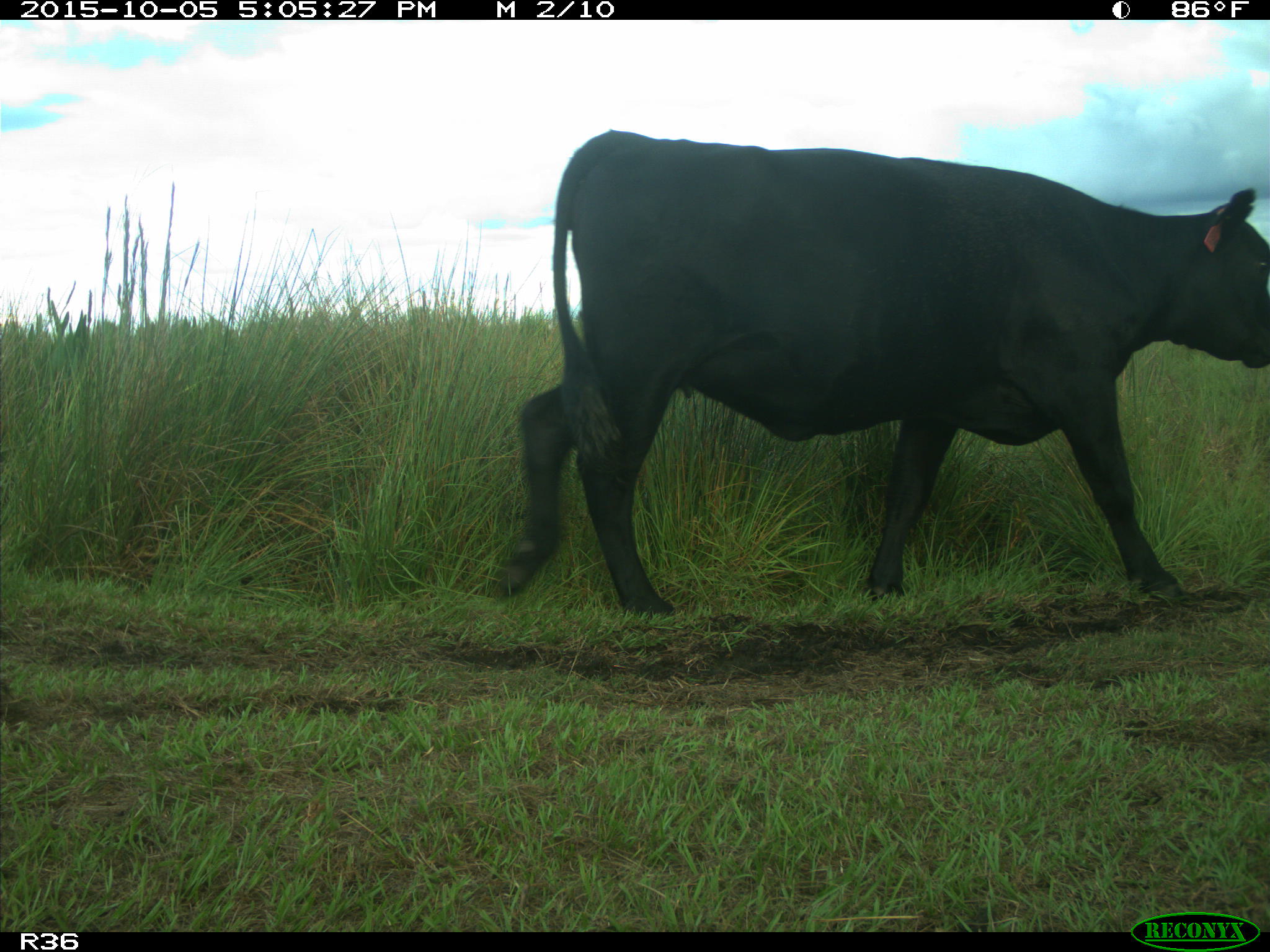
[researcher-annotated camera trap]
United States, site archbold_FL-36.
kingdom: Animalia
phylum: Chordata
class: Mammalia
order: Artiodactyla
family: Bovidae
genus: Bos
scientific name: Bos taurus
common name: domestic cow